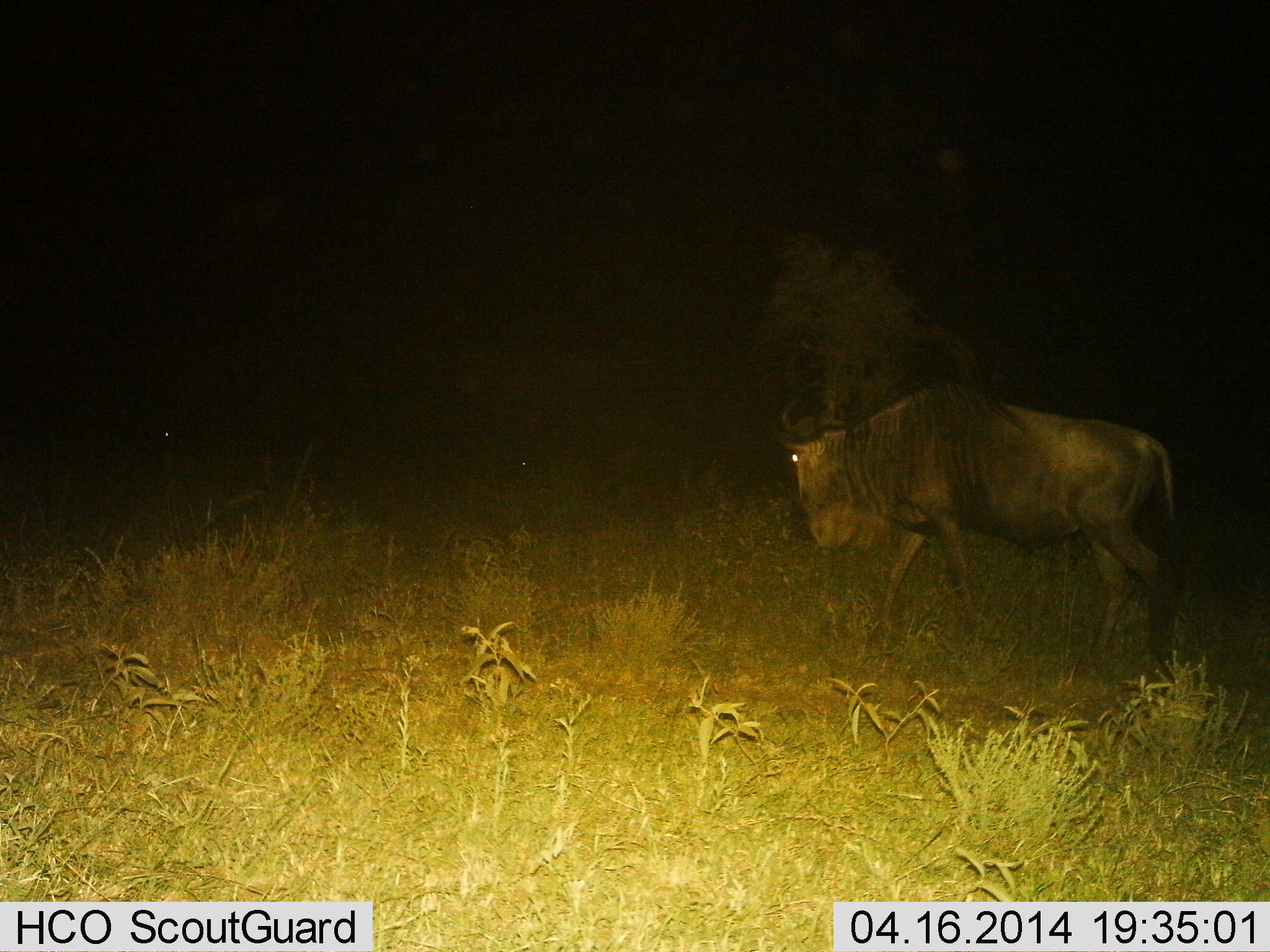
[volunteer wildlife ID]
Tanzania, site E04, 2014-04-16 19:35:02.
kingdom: Animalia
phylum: Chordata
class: Mammalia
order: Artiodactyla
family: Bovidae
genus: Connochaetes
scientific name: Connochaetes taurinus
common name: blue wildebeest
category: wildebeest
Wildebeest (blue wildebeest) (Connochaetes taurinus), count 1. Behavior (volunteer vote fractions): standing 10%, resting 0%, moving 80%, interacting 0%. Young present (vote fraction): 0%. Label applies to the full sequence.